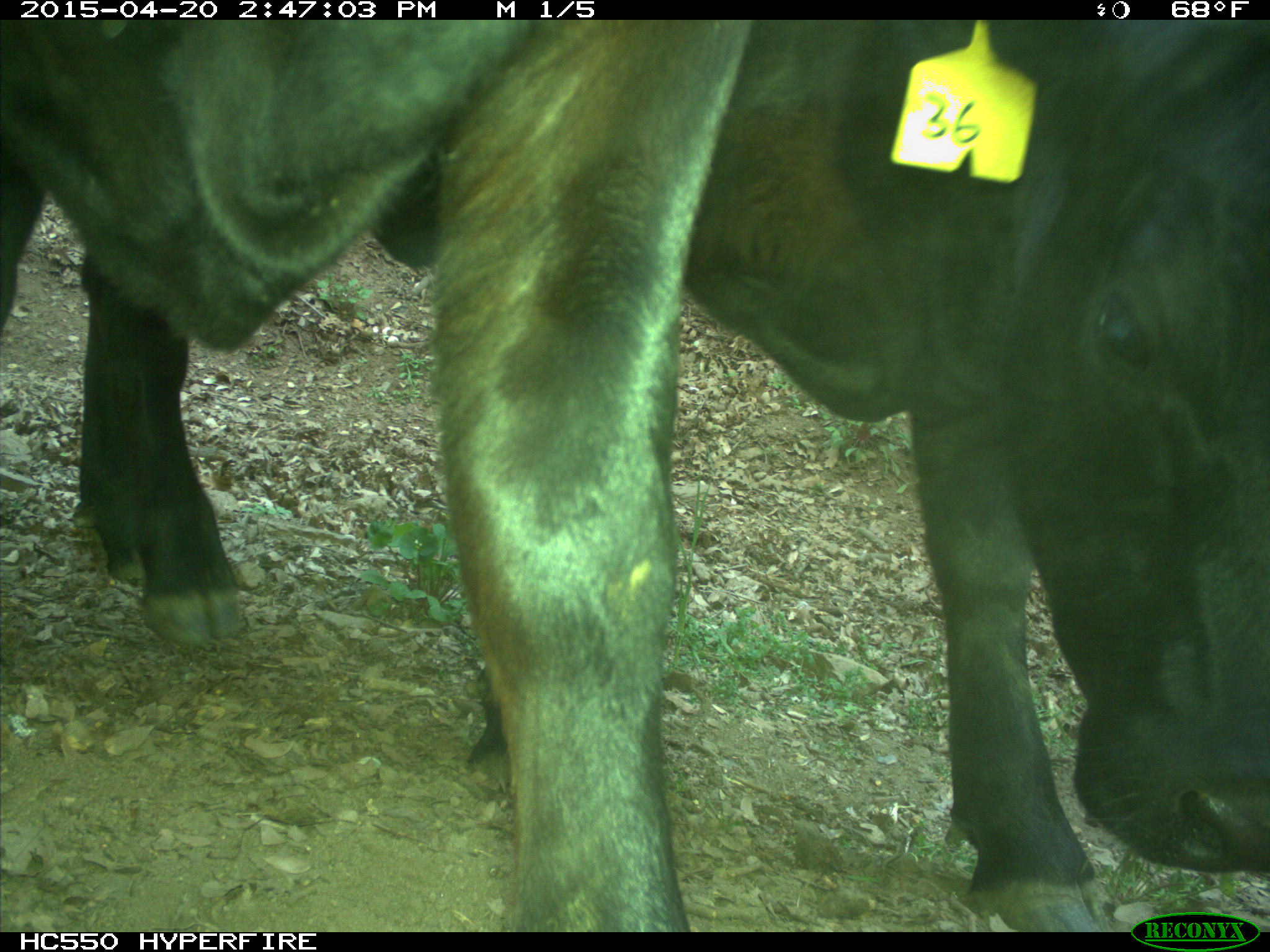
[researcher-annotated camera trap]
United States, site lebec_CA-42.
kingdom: Animalia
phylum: Chordata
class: Mammalia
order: Artiodactyla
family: Bovidae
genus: Bos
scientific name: Bos taurus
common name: domestic cow